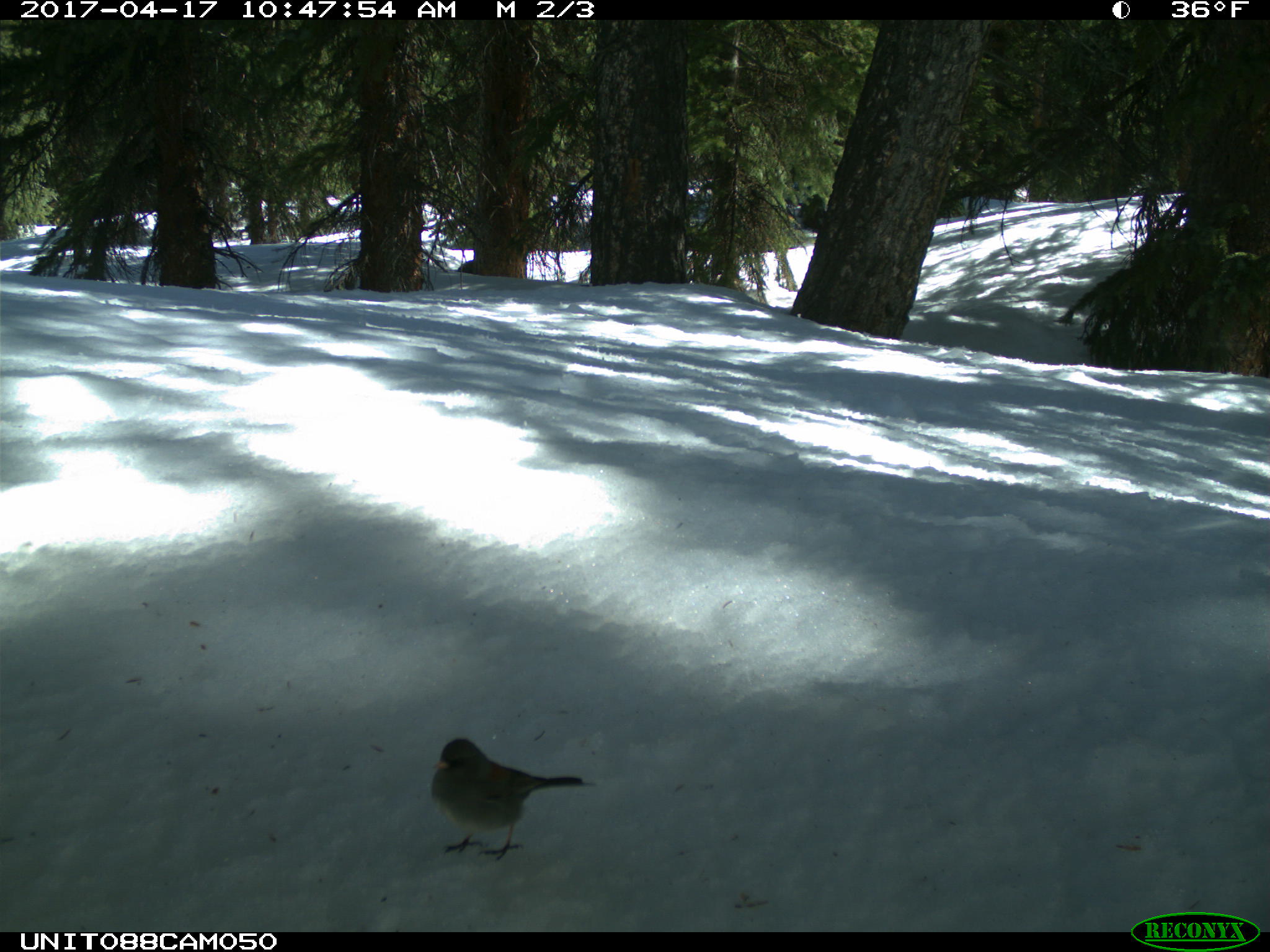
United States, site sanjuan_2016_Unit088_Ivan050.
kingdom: Animalia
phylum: Chordata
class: Aves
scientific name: Aves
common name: birds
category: unidentified bird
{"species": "unidentified bird (birds) (Aves)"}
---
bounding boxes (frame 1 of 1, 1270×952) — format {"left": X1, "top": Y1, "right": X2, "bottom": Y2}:
animal: {"left": 429, "top": 738, "right": 595, "bottom": 862}